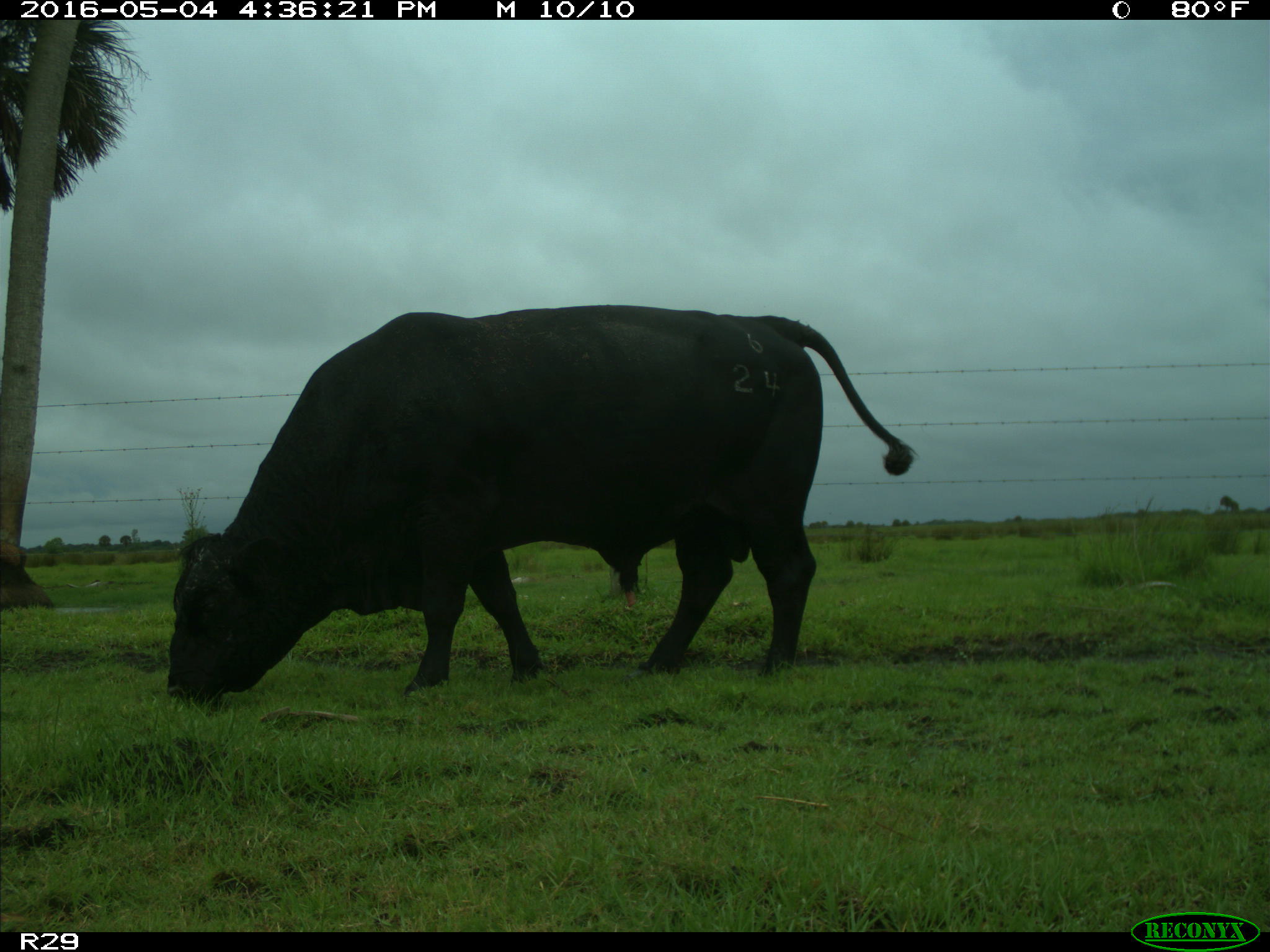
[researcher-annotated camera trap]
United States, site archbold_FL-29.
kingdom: Animalia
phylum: Chordata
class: Mammalia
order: Artiodactyla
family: Bovidae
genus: Bos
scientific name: Bos taurus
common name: domestic cow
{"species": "Bos taurus (domestic cow)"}